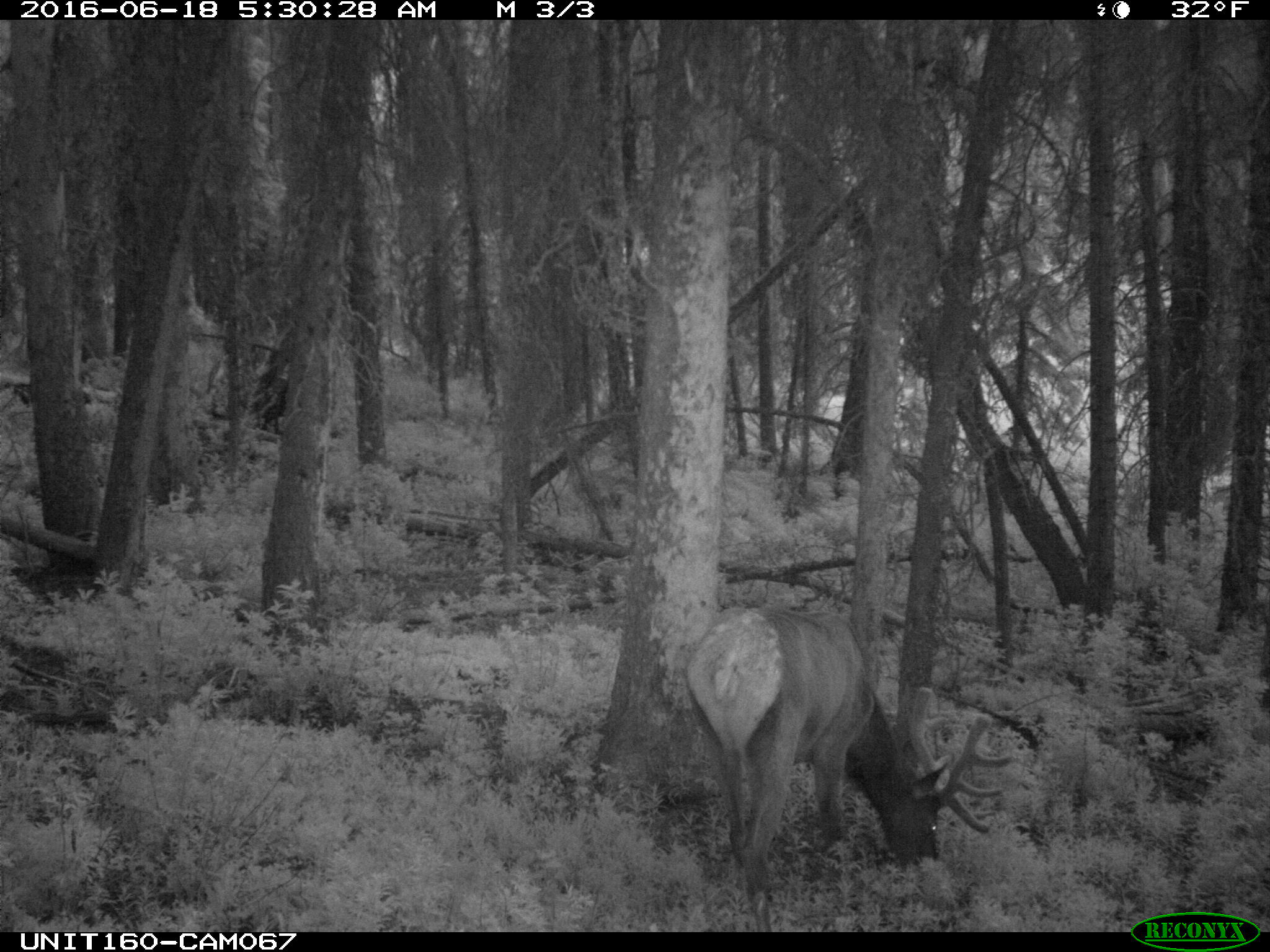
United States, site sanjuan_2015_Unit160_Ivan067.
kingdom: Animalia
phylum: Chordata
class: Mammalia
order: Artiodactyla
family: Cervidae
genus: Cervus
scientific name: Cervus elaphus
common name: red deer